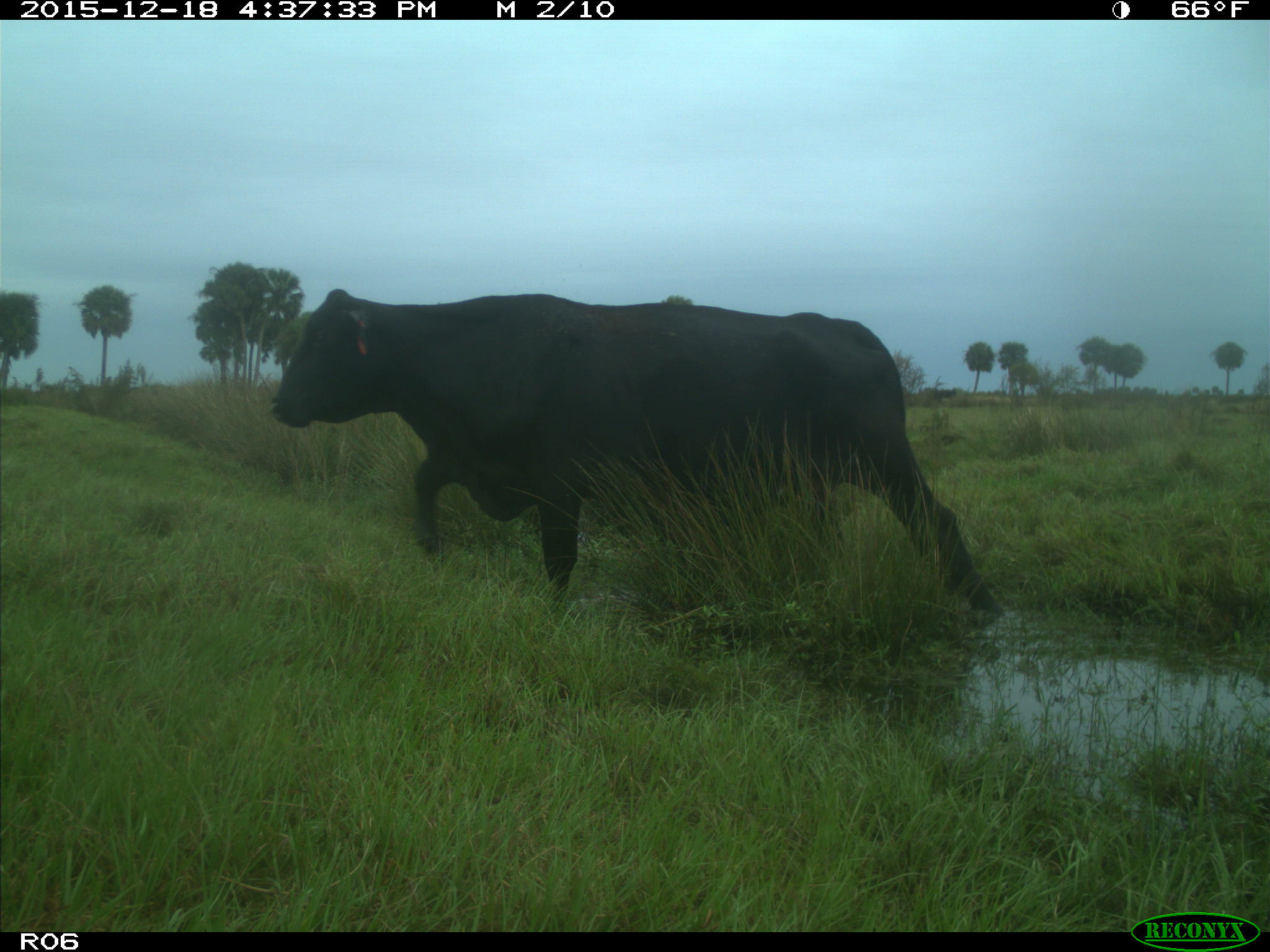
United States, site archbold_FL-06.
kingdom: Animalia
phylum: Chordata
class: Mammalia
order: Artiodactyla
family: Bovidae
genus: Bos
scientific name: Bos taurus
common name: domestic cow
Bos taurus (domestic cow).